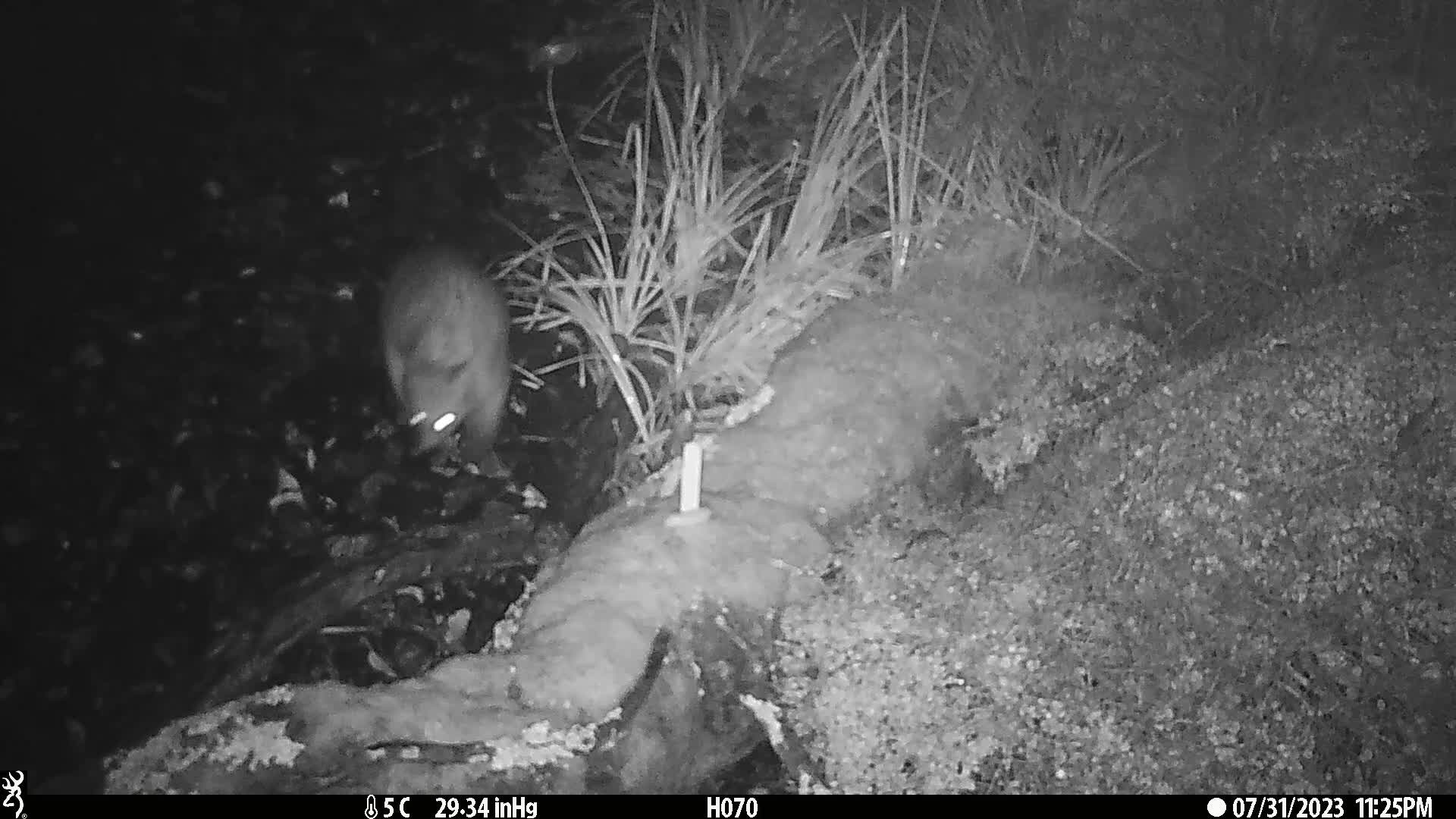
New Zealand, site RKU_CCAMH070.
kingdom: Animalia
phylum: Chordata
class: Mammalia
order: Diprotodontia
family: Phalangeridae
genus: Trichosurus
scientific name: Trichosurus vulpecula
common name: common brushtail possum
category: possum